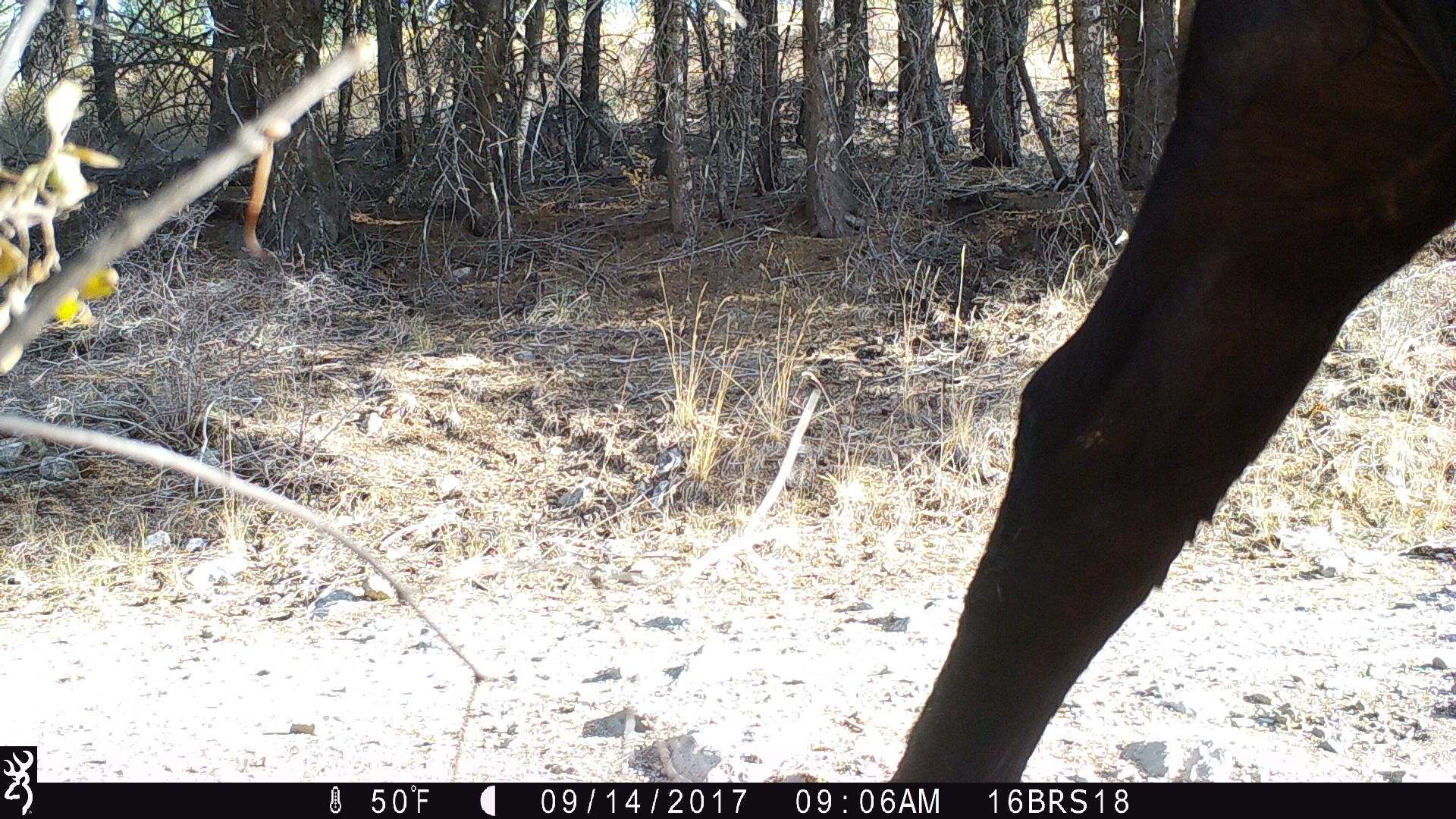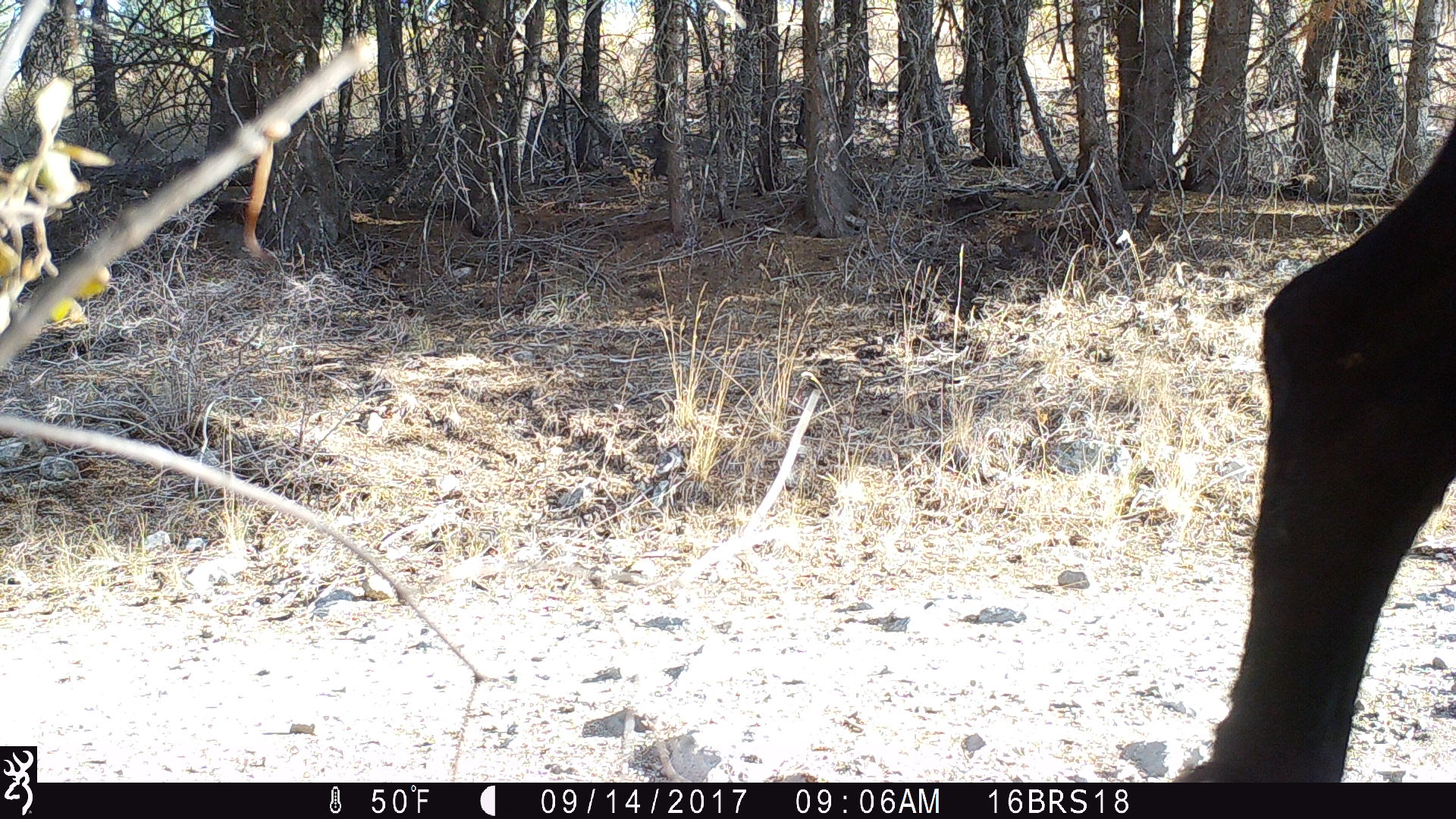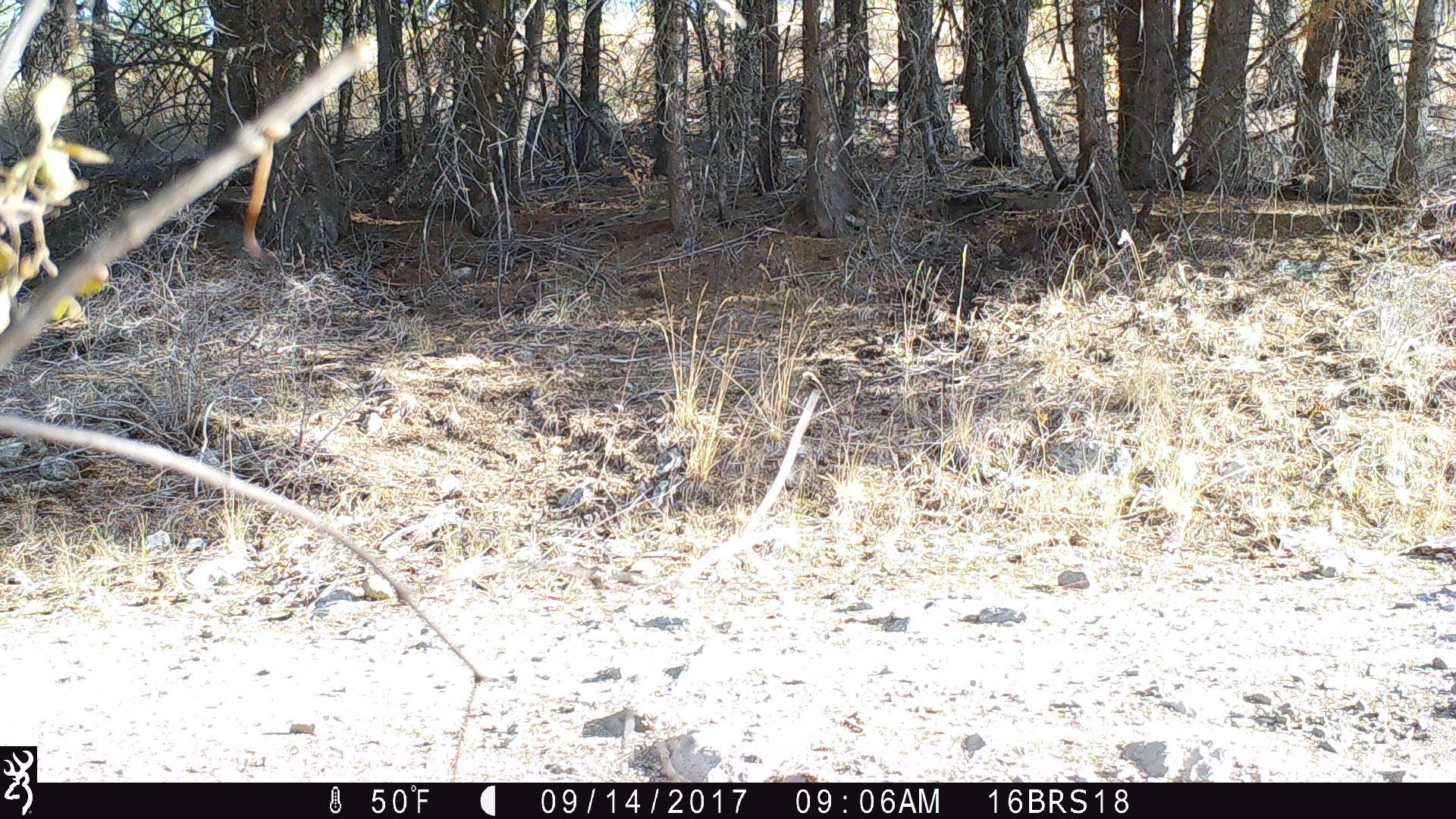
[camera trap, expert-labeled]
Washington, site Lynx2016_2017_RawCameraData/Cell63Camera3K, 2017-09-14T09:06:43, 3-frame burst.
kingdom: Animalia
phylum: Chordata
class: Mammalia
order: Artiodactyla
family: Bovidae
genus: Bos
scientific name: Bos taurus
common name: domestic cattle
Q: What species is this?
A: Domestic cattle (Bos taurus).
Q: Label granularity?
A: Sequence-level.